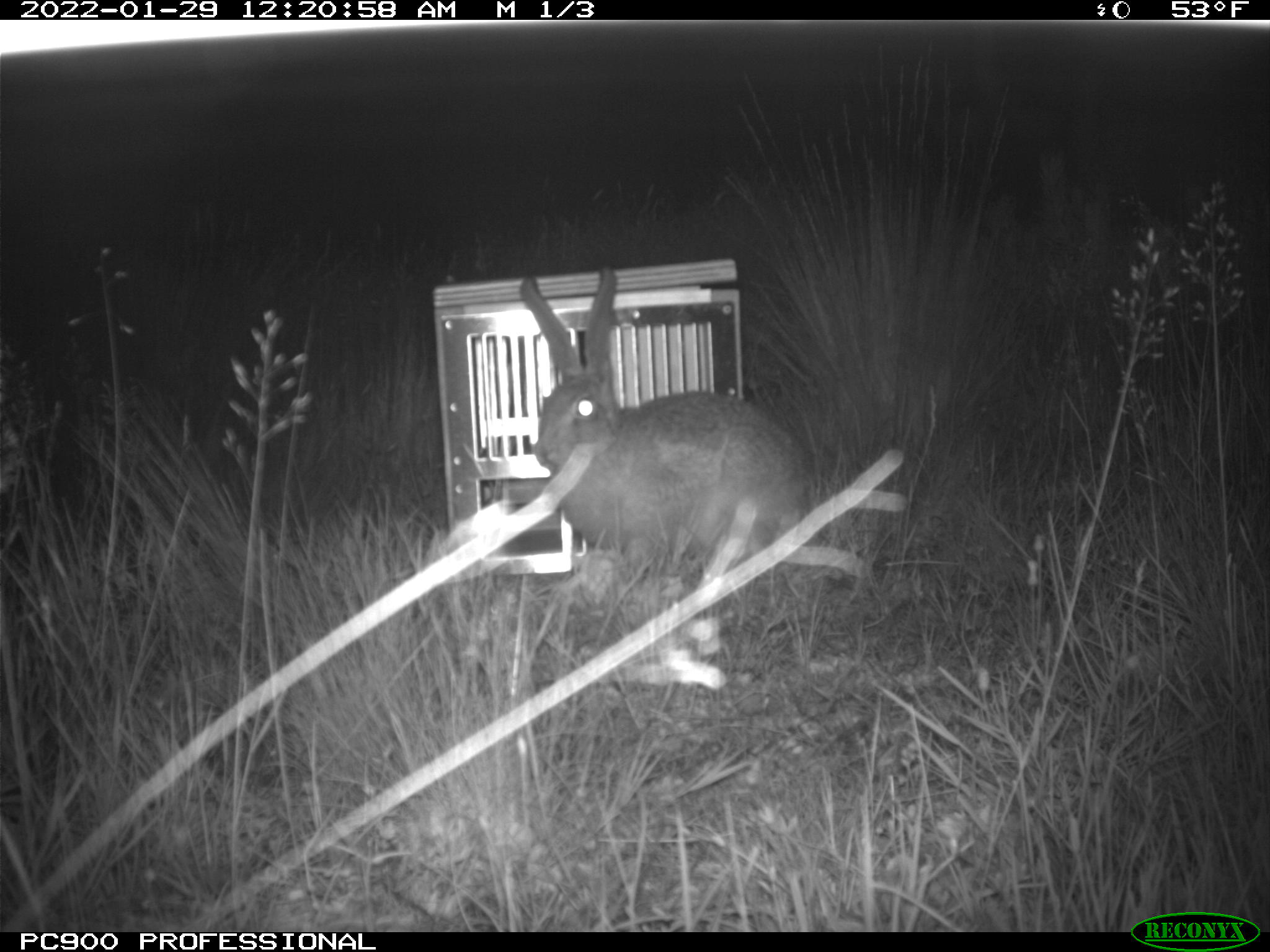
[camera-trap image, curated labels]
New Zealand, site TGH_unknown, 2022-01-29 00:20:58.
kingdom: Animalia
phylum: Chordata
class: Mammalia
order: Lagomorpha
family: Leporidae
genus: Lepus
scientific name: Lepus europaeus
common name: brown hare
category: hare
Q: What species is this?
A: Hare (brown hare) (Lepus europaeus).